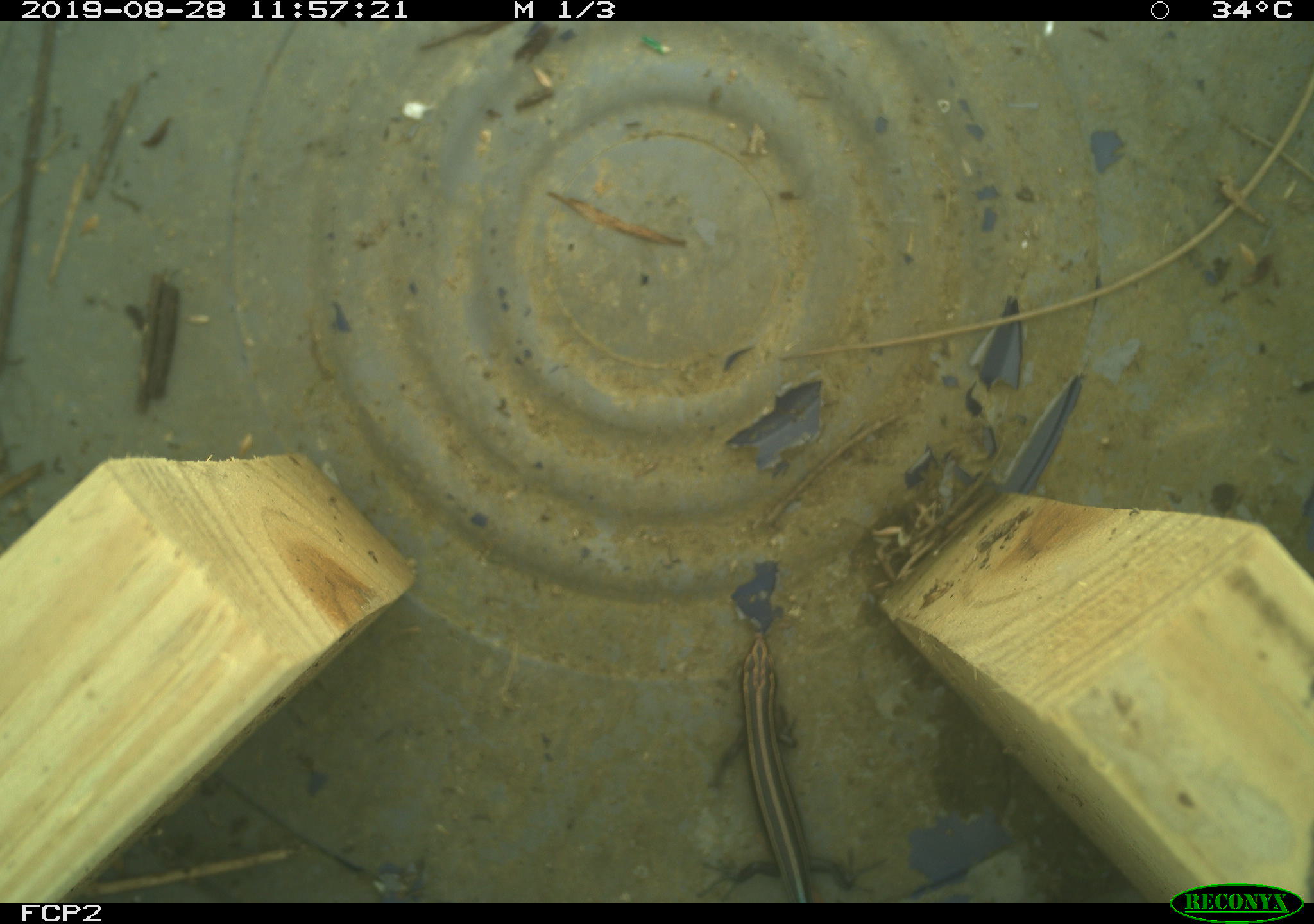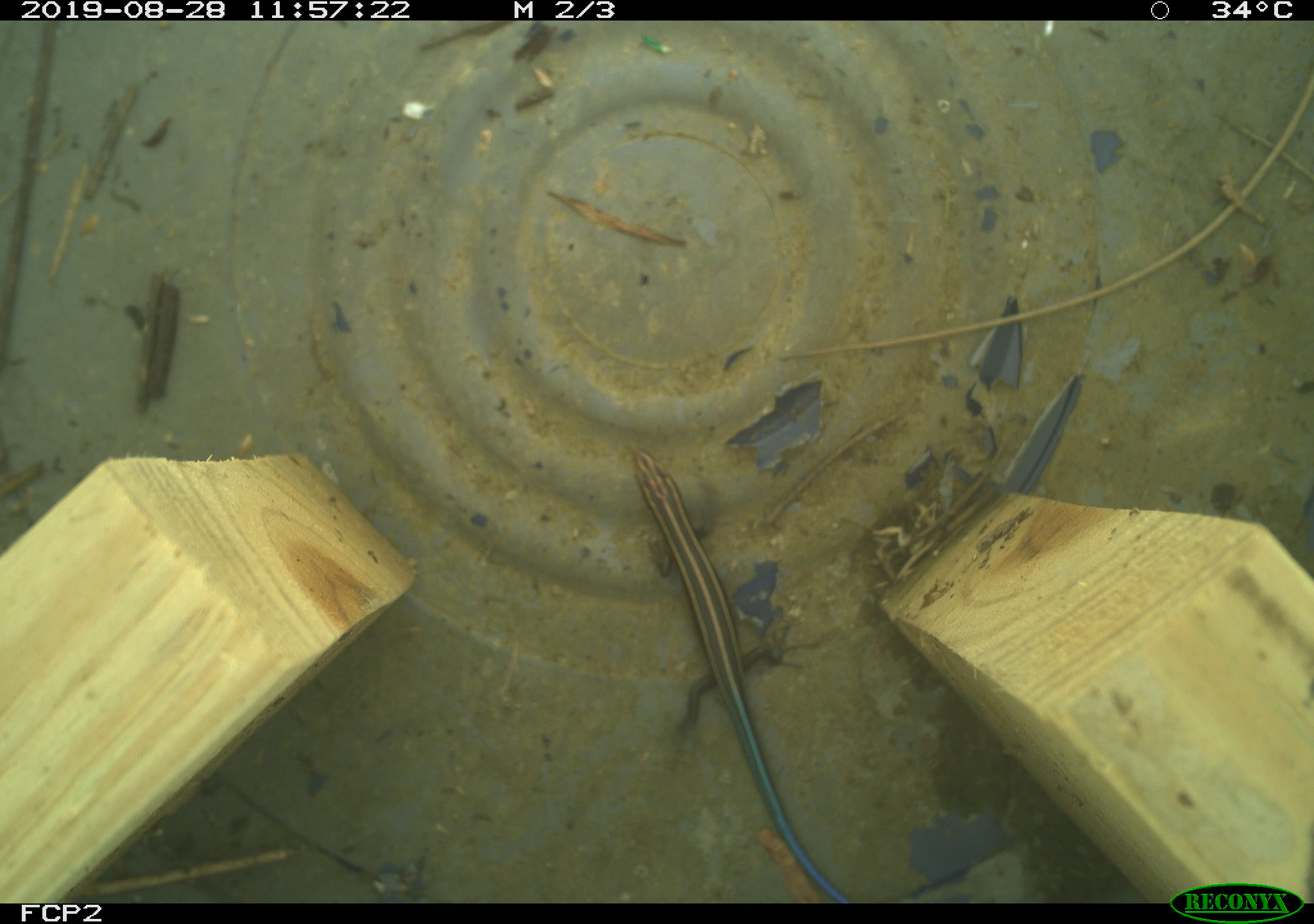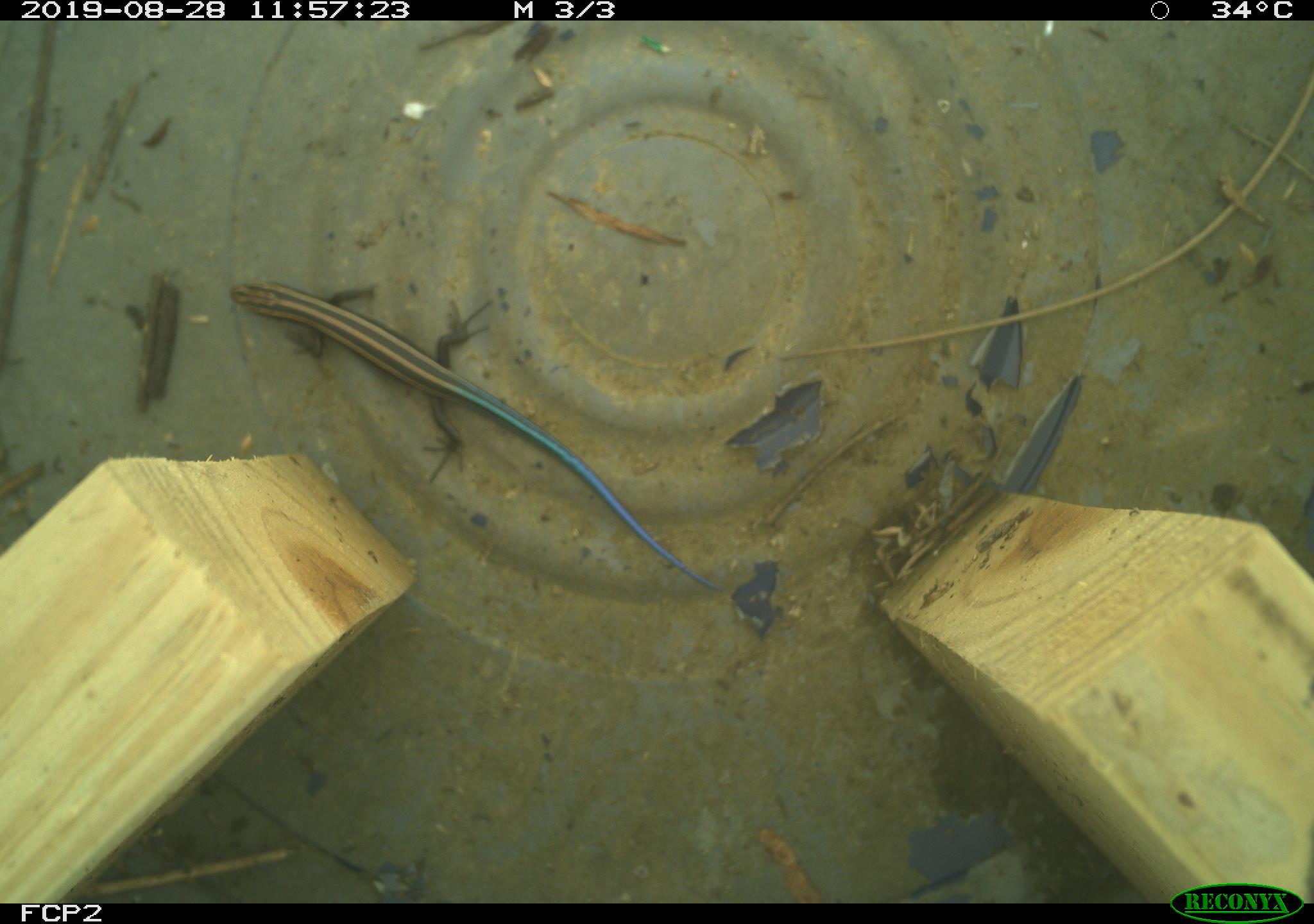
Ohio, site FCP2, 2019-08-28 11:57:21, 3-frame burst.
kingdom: Animalia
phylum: Chordata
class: Reptilia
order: Squamata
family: Scincidae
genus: Plestiodon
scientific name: Plestiodon fasciatus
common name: common five-lined skink